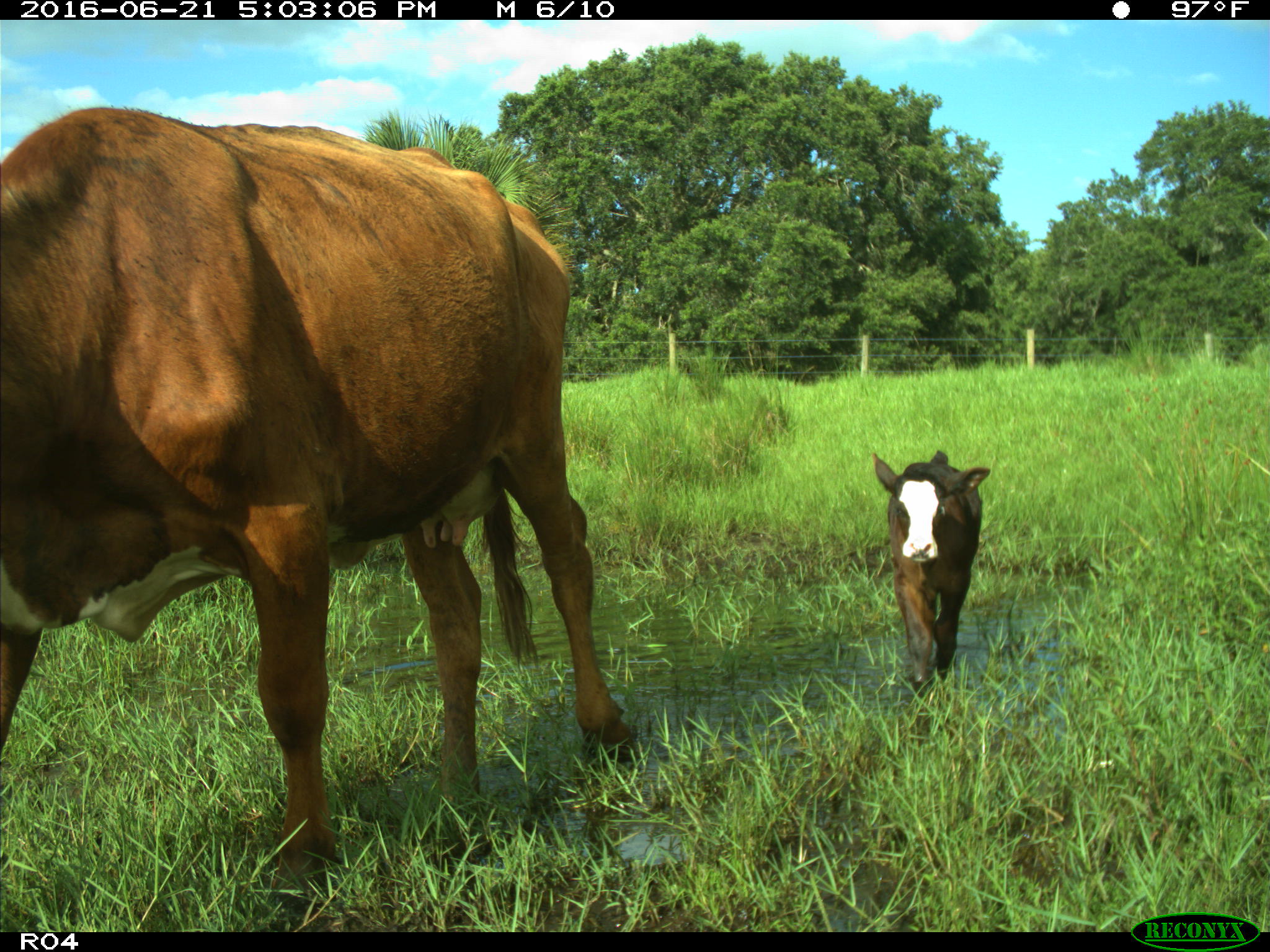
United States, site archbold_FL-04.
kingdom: Animalia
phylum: Chordata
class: Mammalia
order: Artiodactyla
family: Bovidae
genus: Bos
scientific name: Bos taurus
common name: domestic cow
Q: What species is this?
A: Bos taurus (domestic cow).